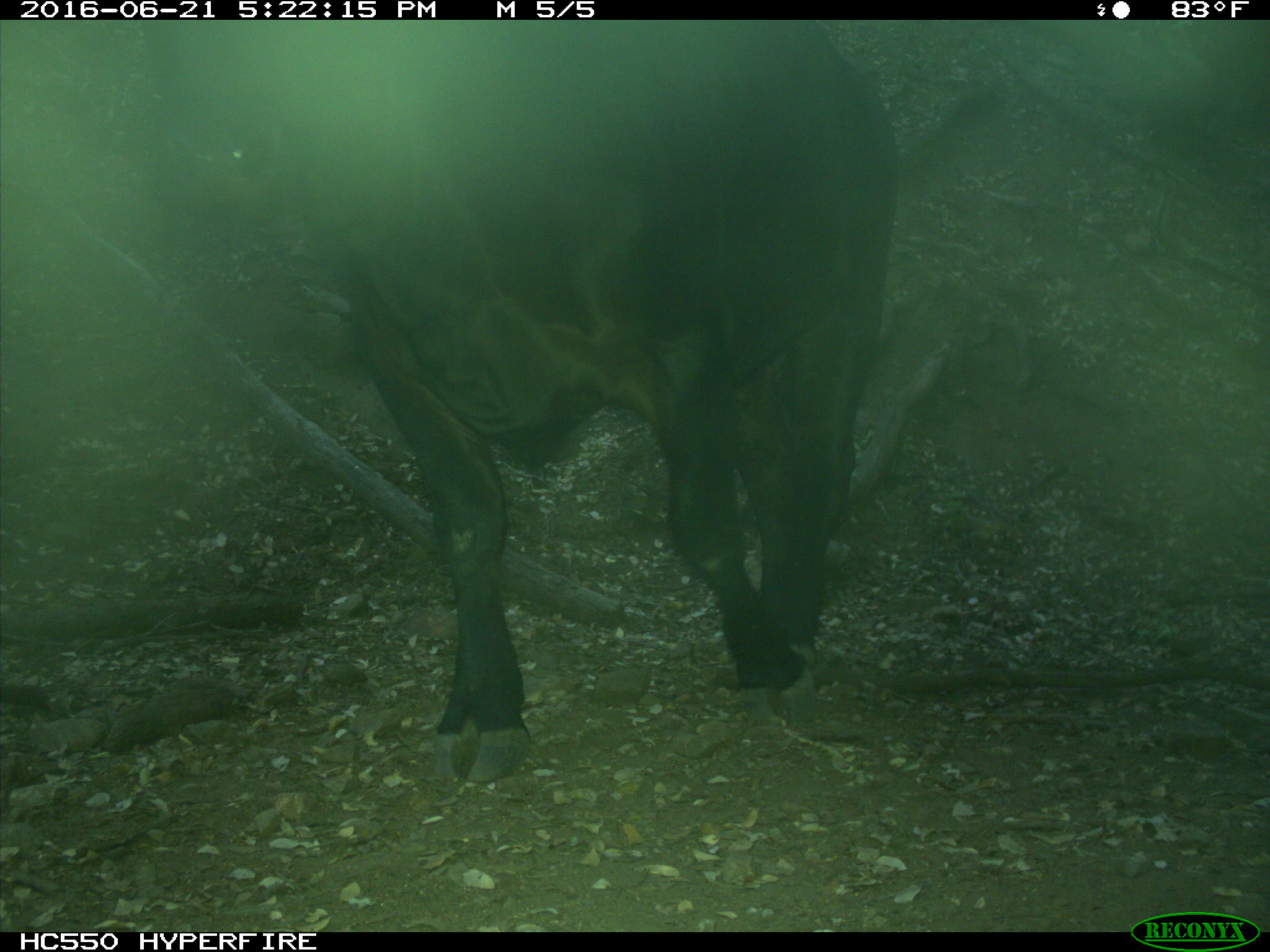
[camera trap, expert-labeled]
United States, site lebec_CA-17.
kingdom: Animalia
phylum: Chordata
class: Mammalia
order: Artiodactyla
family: Bovidae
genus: Bos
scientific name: Bos taurus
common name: domestic cow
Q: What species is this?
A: Bos taurus (domestic cow).